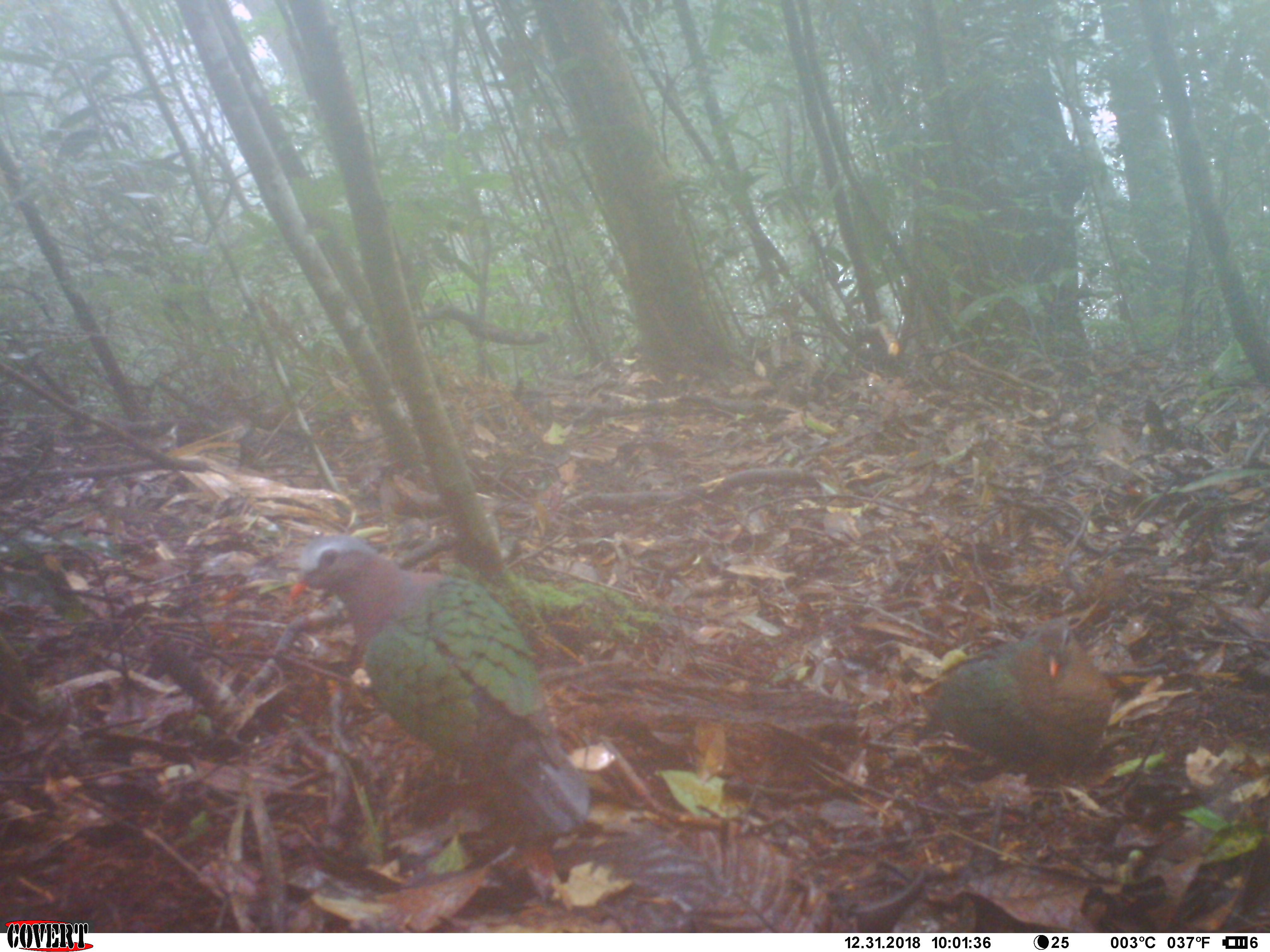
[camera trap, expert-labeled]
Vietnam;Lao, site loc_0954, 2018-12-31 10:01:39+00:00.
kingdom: Animalia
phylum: Chordata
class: Aves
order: Columbiformes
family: Columbidae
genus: Chalcophaps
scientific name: Chalcophaps indica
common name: emerald dove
Emerald dove (Chalcophaps indica). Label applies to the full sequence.